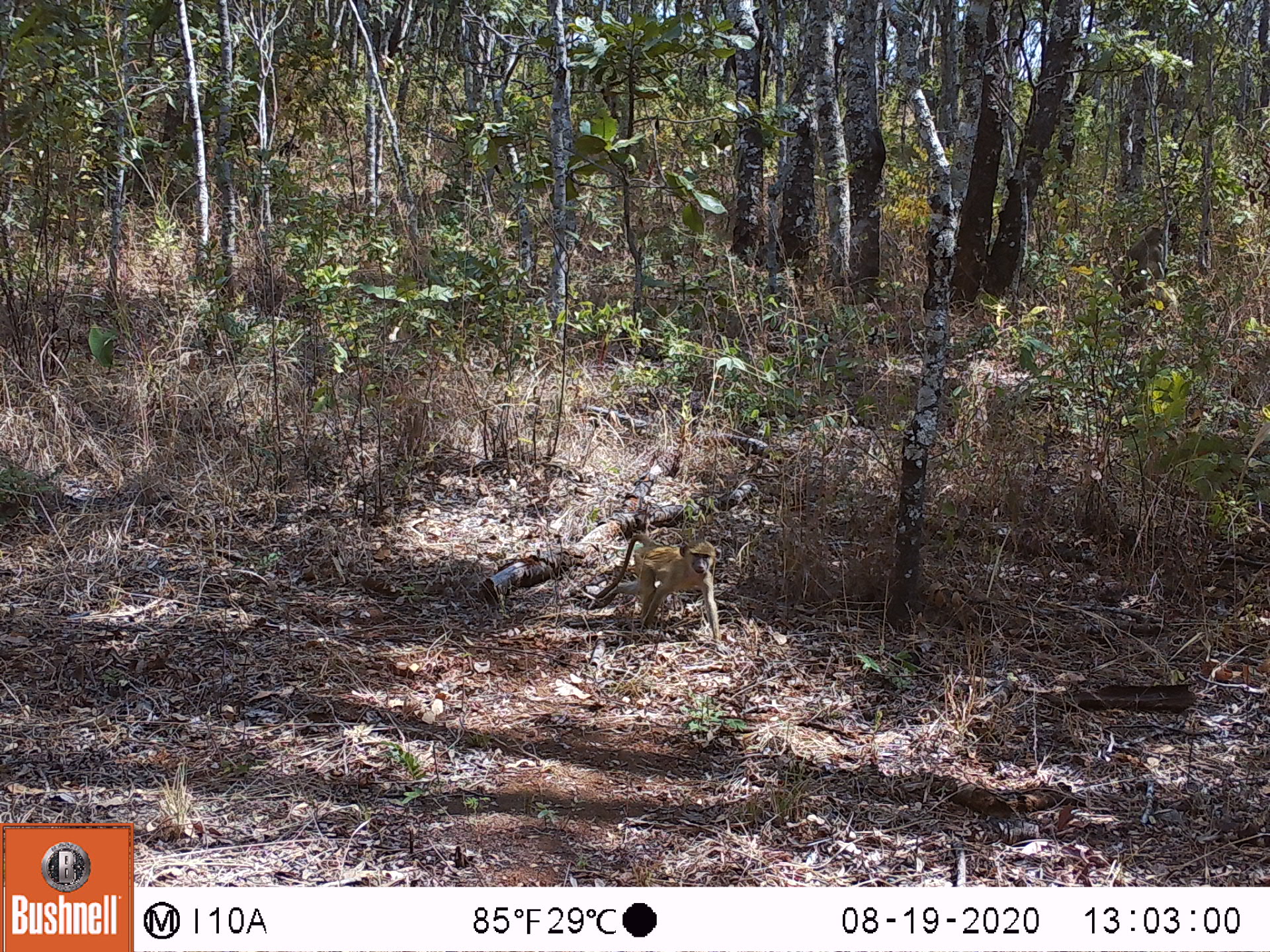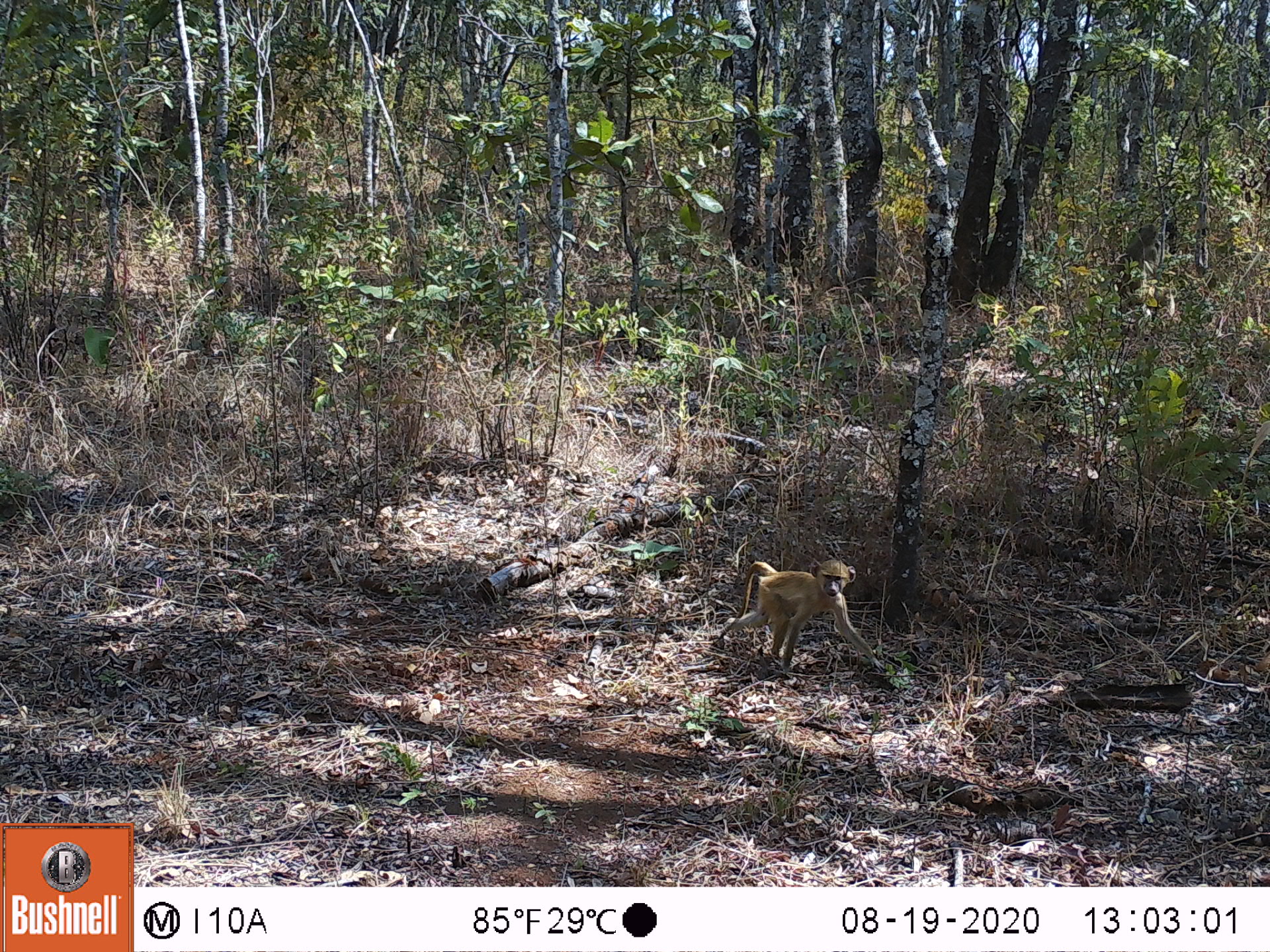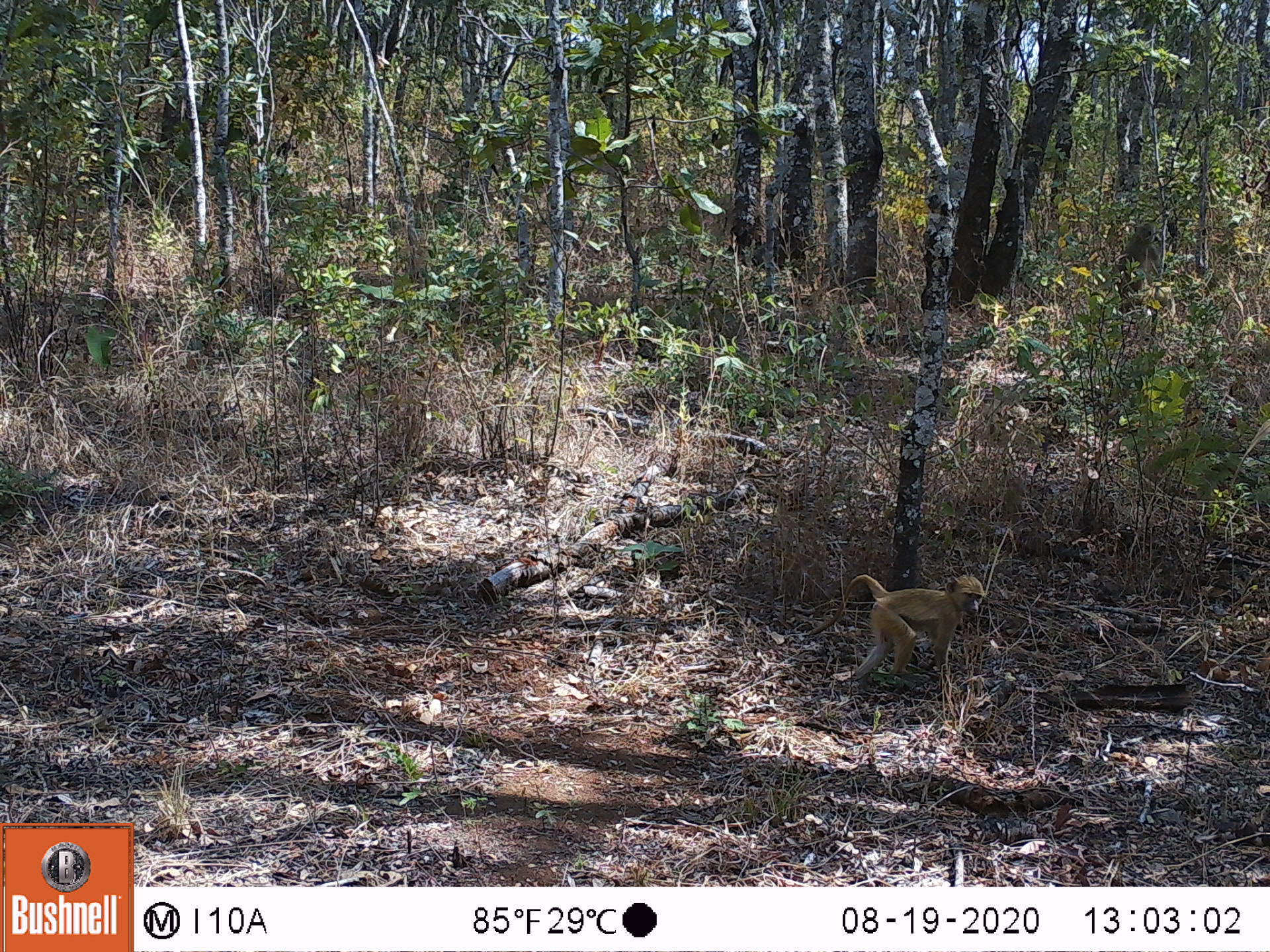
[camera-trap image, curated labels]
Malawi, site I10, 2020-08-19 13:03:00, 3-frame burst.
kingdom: Animalia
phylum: Chordata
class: Mammalia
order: Primates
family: Cercopithecidae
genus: Papio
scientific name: Papio cynocephalus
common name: yellow baboon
Yellow baboon (Papio cynocephalus), count 1.